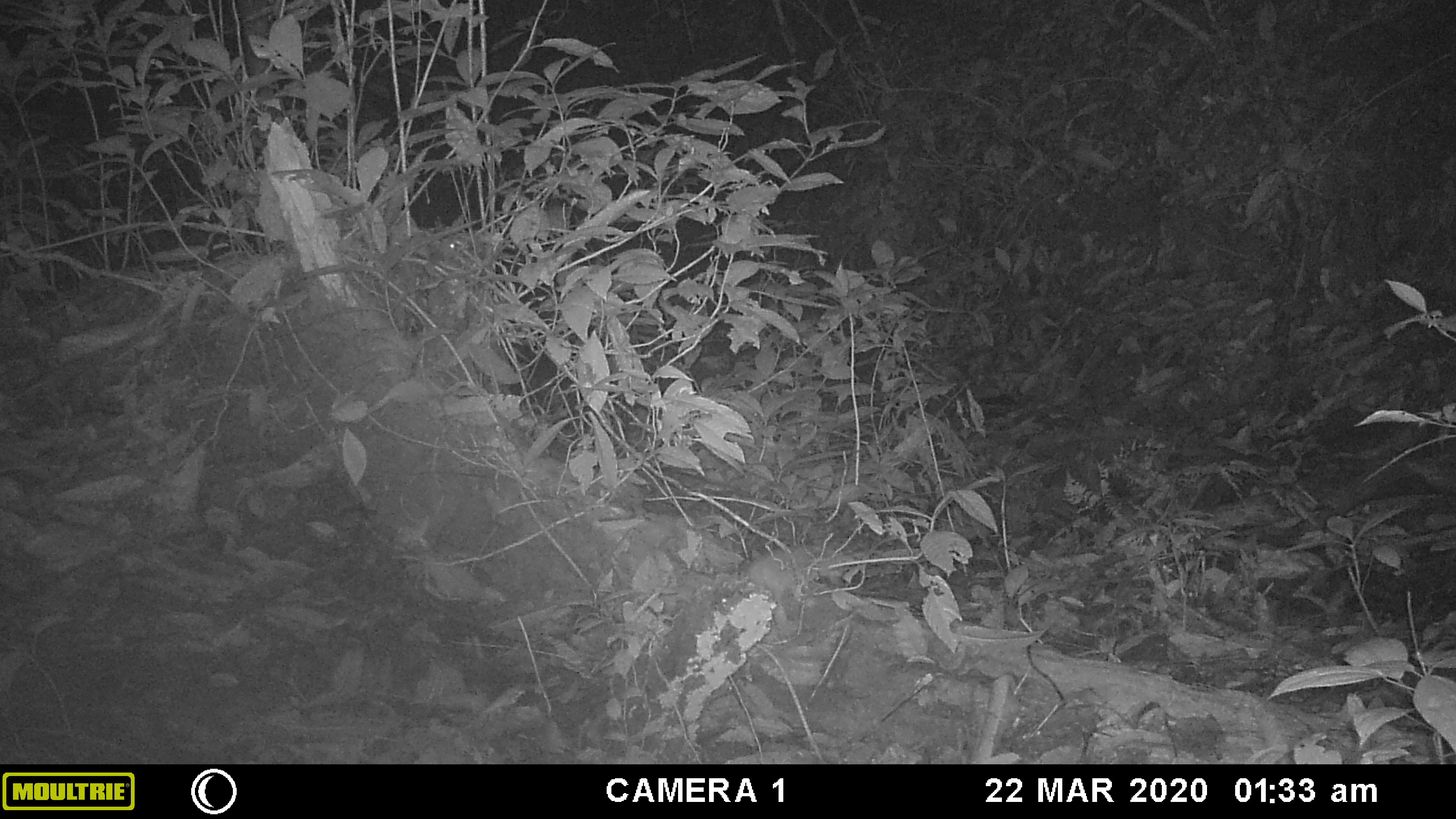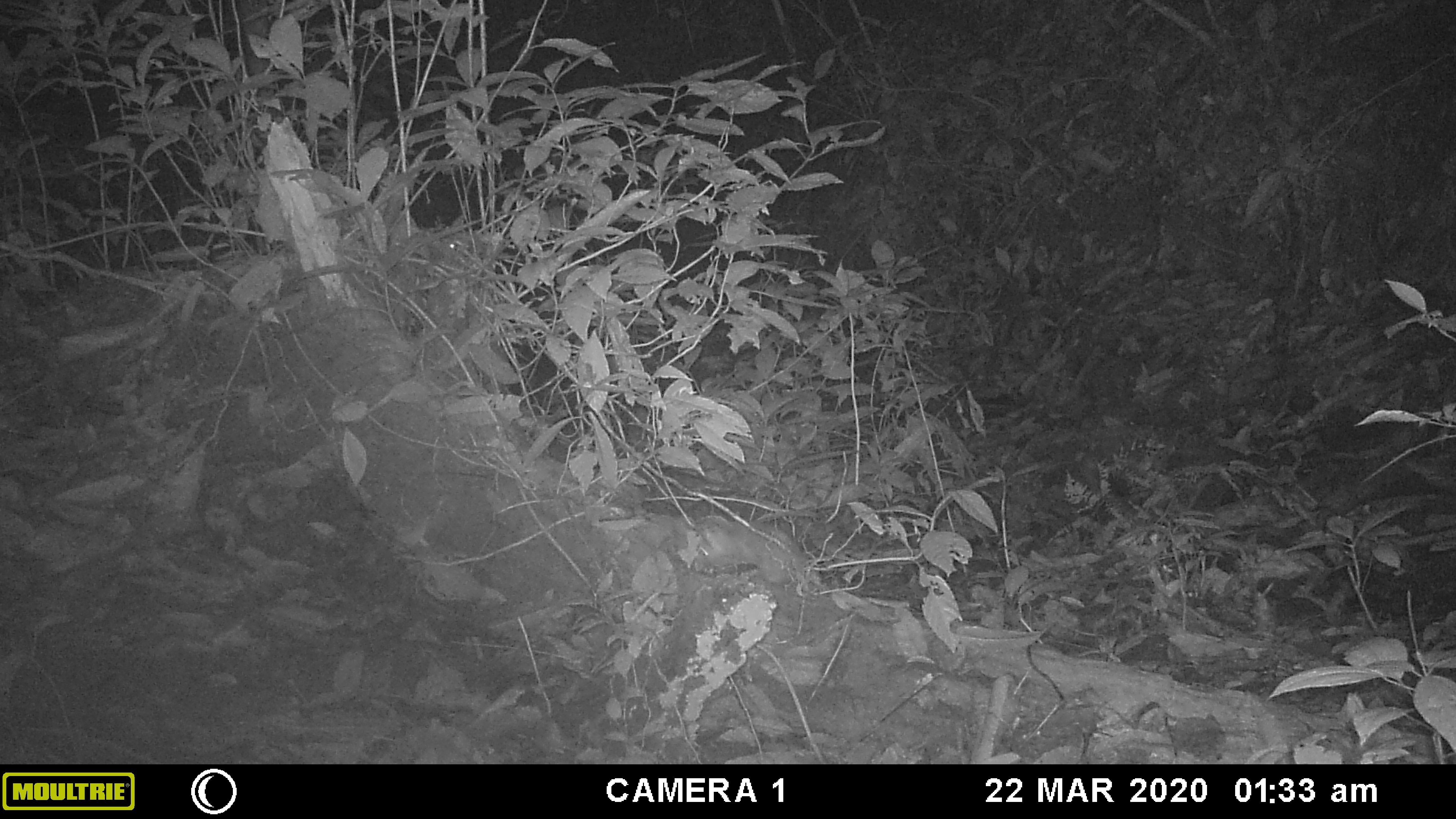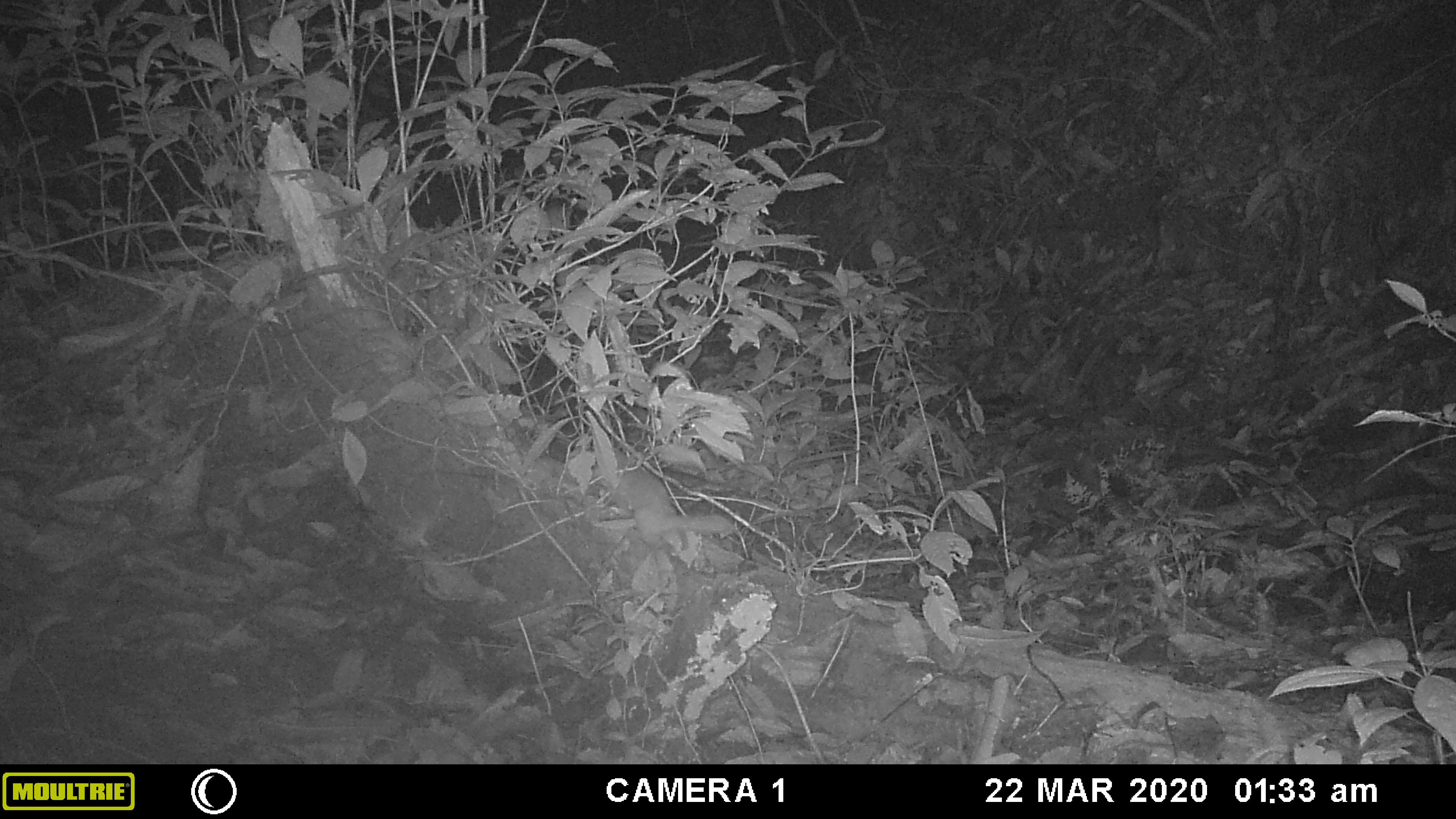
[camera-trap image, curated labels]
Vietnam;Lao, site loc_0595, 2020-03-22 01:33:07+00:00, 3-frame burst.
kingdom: Animalia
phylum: Chordata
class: Mammalia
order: Carnivora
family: Mustelidae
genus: Melogale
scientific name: Melogale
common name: ferret badger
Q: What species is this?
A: Ferret badger (Melogale).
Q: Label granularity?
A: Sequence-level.